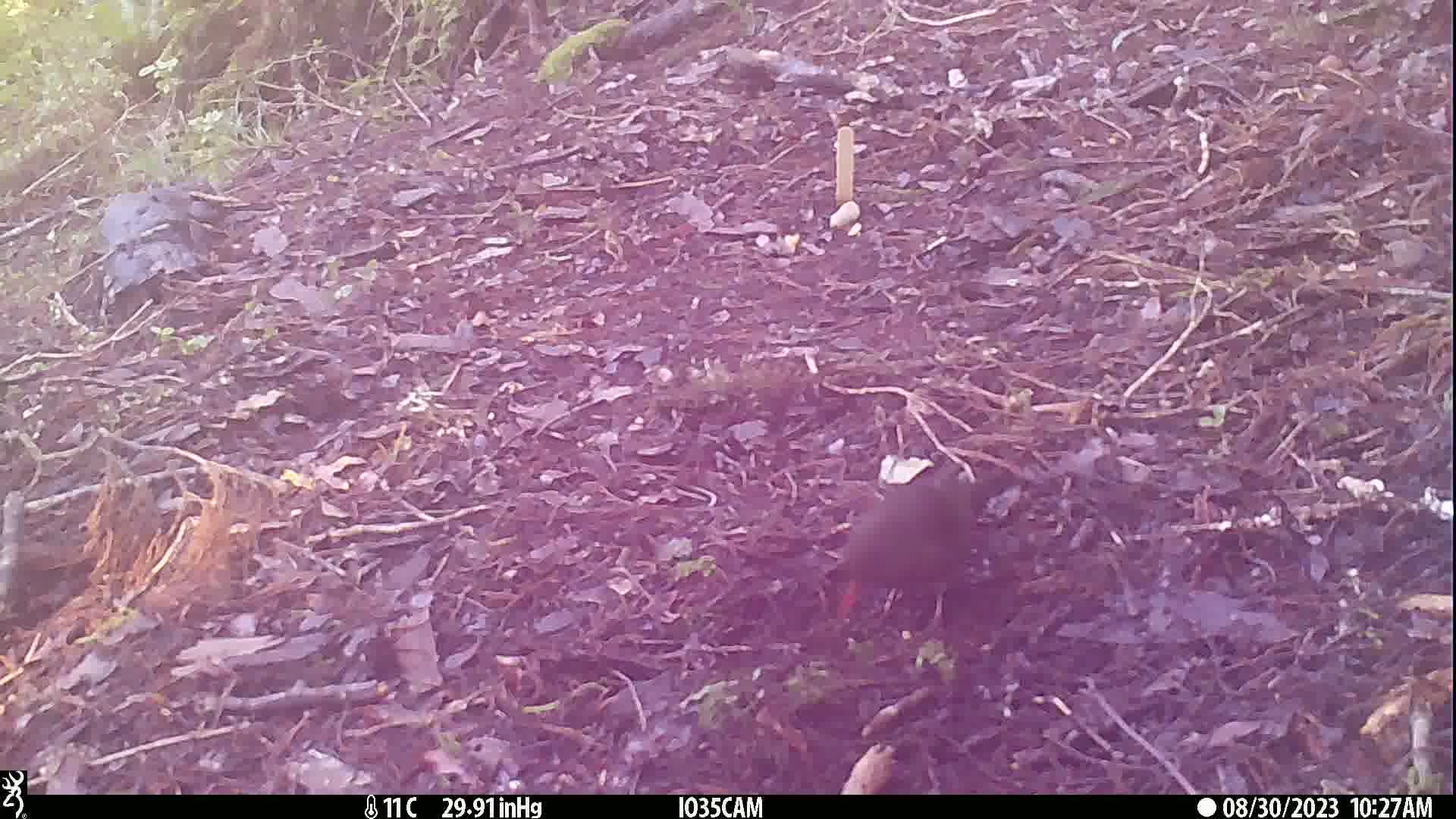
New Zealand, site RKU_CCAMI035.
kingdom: Animalia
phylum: Chordata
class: Aves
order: Passeriformes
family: Turdidae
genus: Turdus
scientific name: Turdus merula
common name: eurasian blackbird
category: blackbird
Blackbird (eurasian blackbird) (Turdus merula).